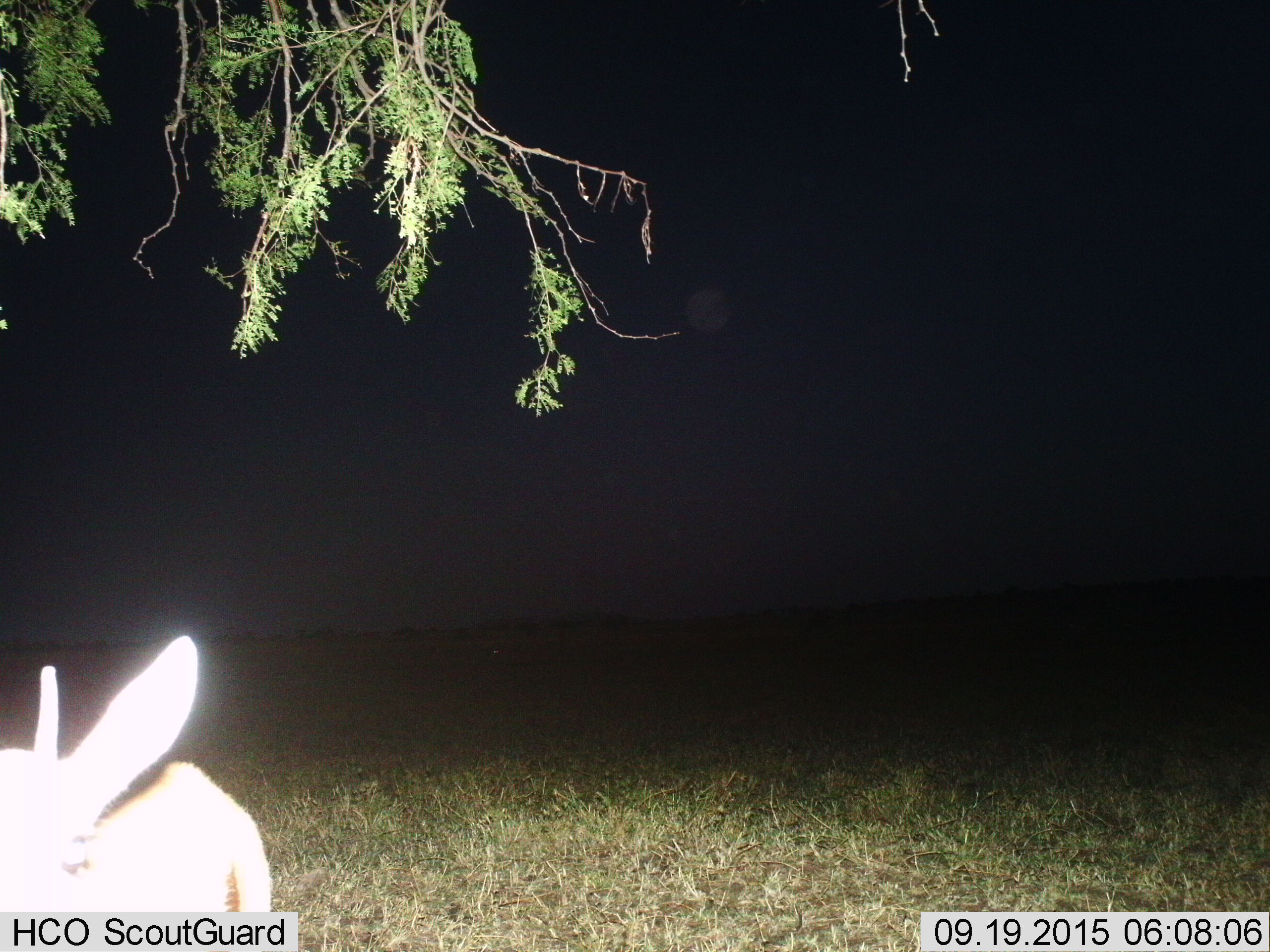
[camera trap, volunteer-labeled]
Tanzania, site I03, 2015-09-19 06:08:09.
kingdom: Animalia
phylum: Chordata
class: Mammalia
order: Artiodactyla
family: Bovidae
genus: Eudorcas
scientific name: Eudorcas thomsonii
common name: thomson's gazelle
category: gazellethomsons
Gazellethomsons (thomson's gazelle) (Eudorcas thomsonii), count 1. Behavior (volunteer vote fractions): standing 100%, resting 0%, moving 0%, interacting 0%. Young present (vote fraction): 0%. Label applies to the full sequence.